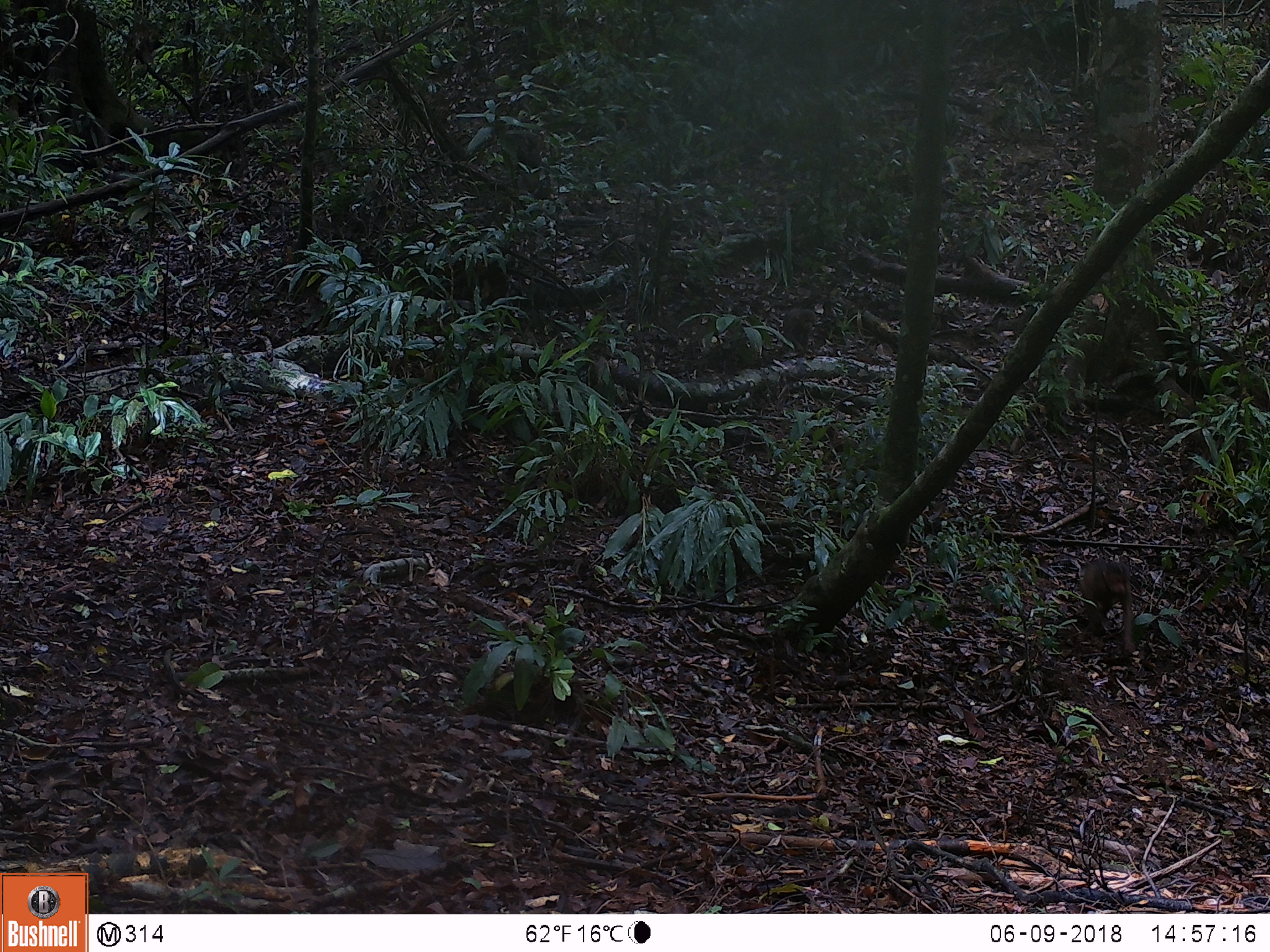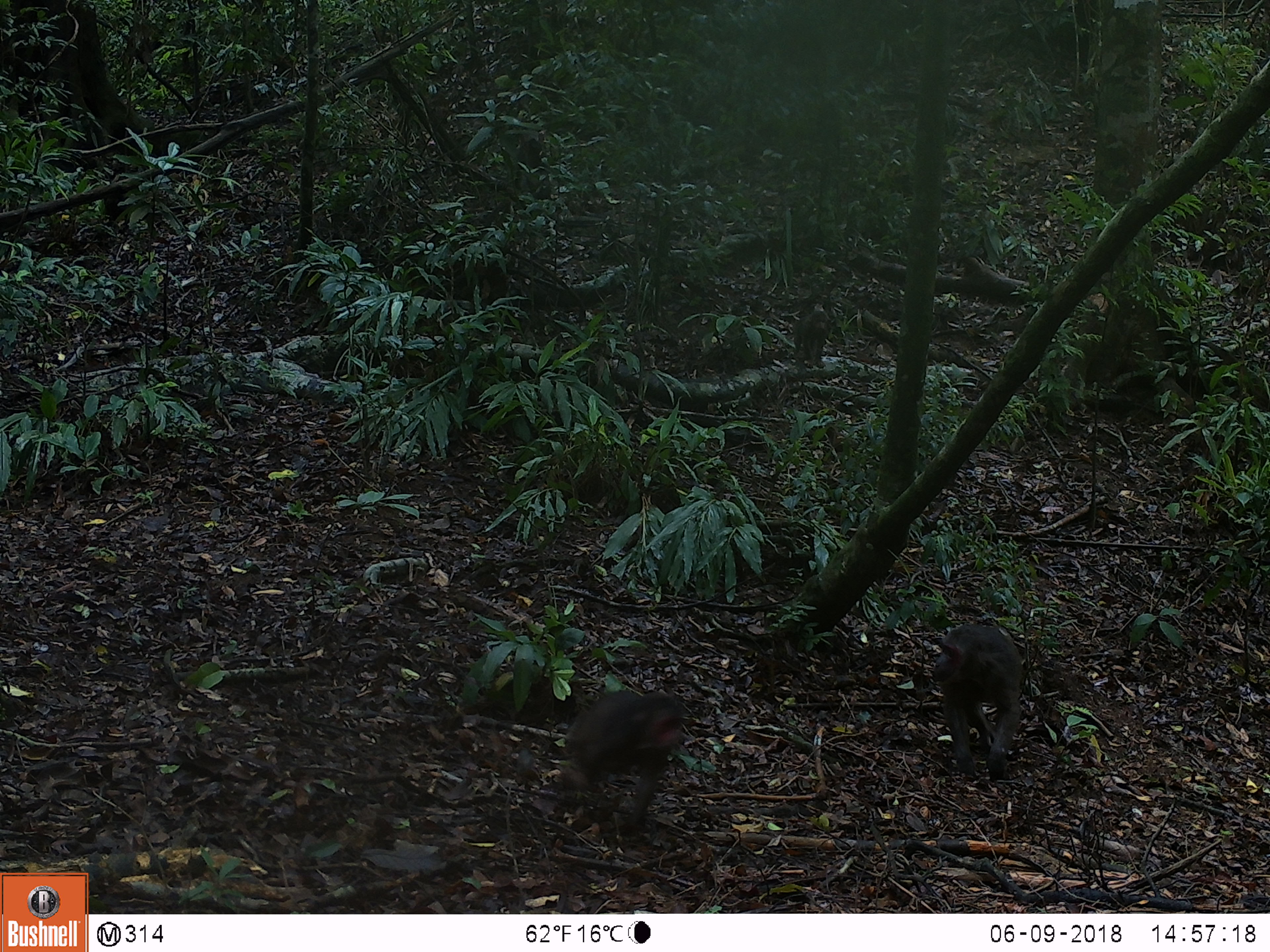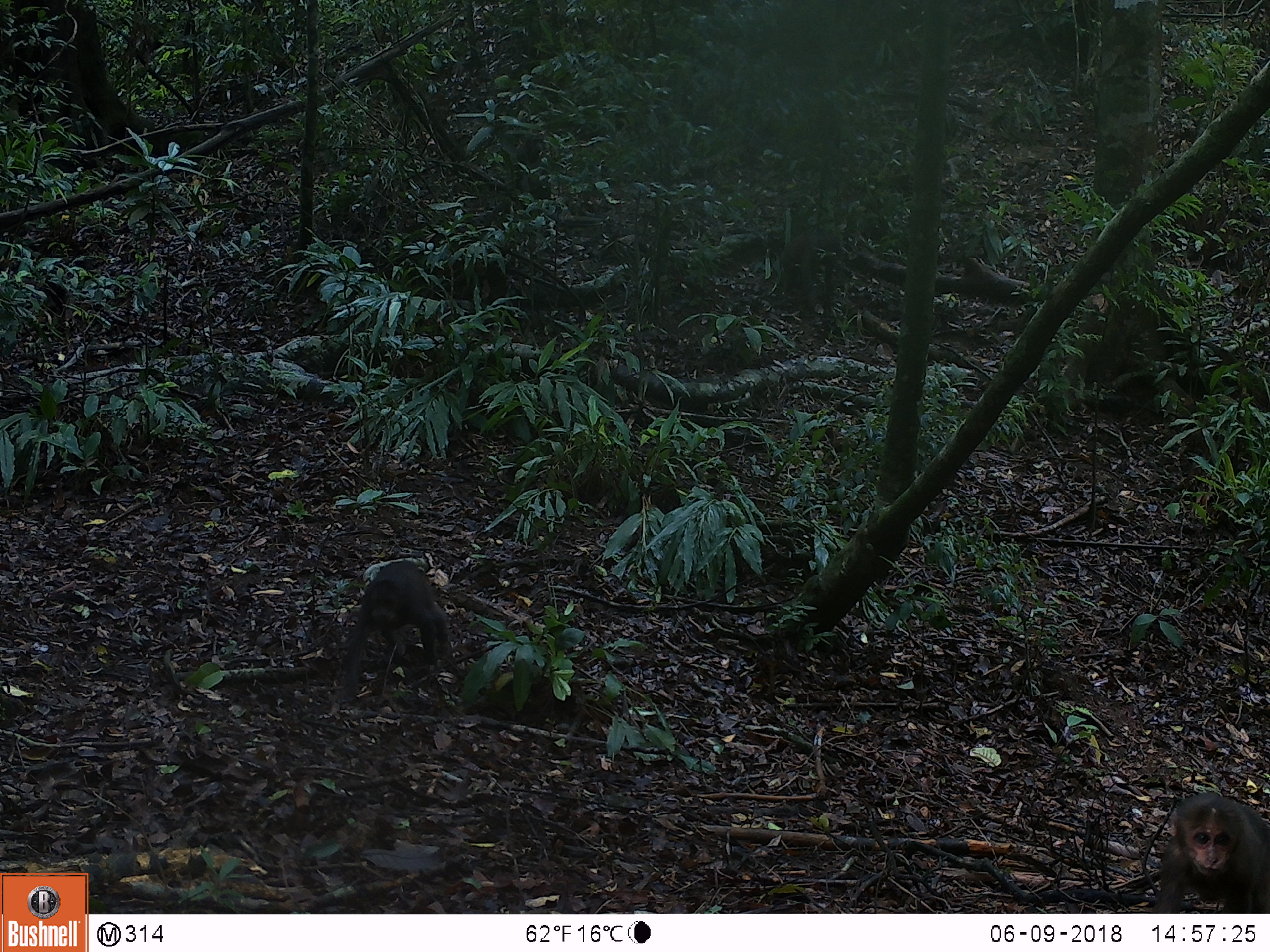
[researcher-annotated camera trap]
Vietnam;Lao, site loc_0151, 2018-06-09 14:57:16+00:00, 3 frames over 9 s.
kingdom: Animalia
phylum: Chordata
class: Mammalia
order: Primates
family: Cercopithecidae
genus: Macaca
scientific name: Macaca arctoides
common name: stump-tailed macaque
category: stump tailed macaque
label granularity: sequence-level